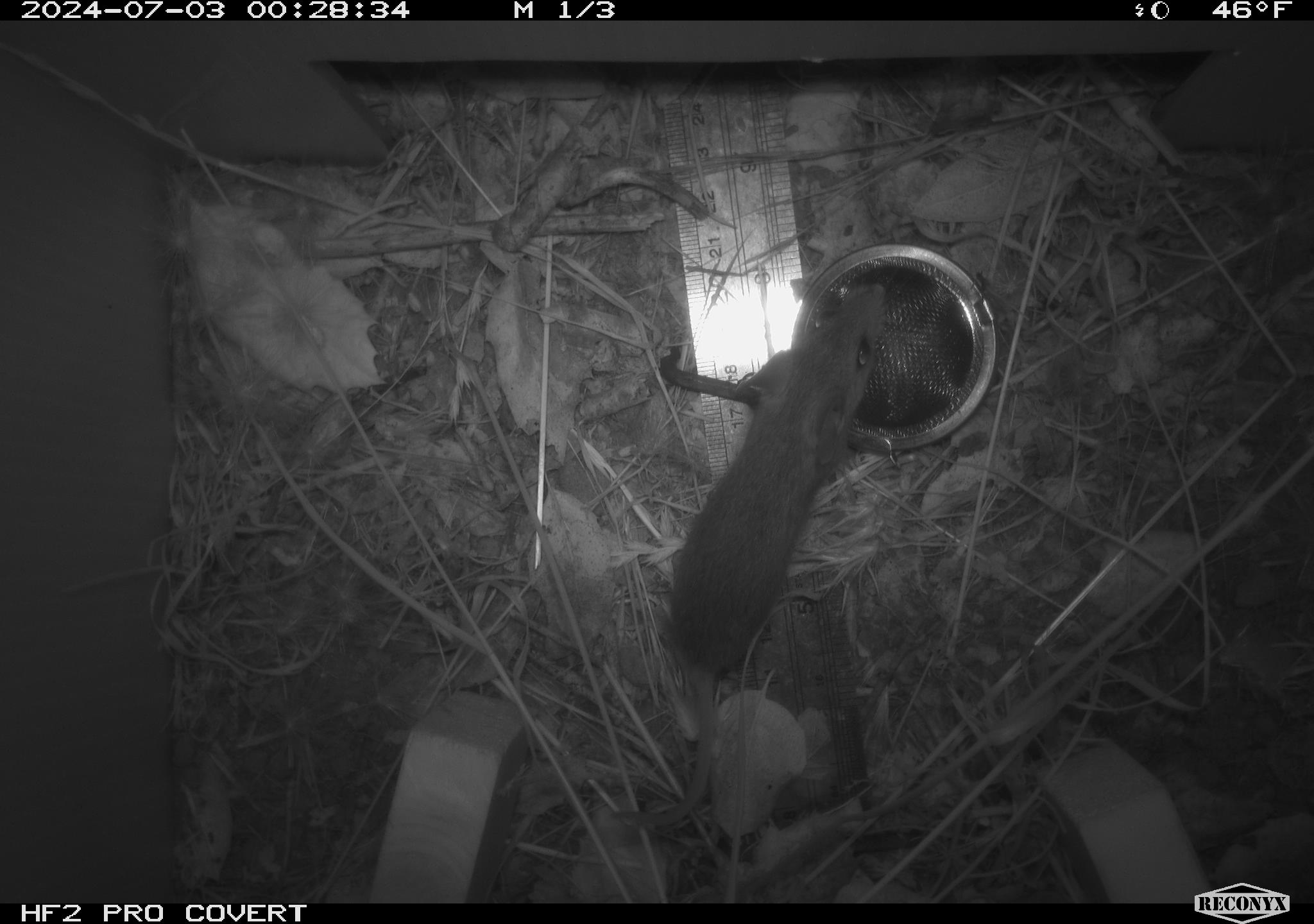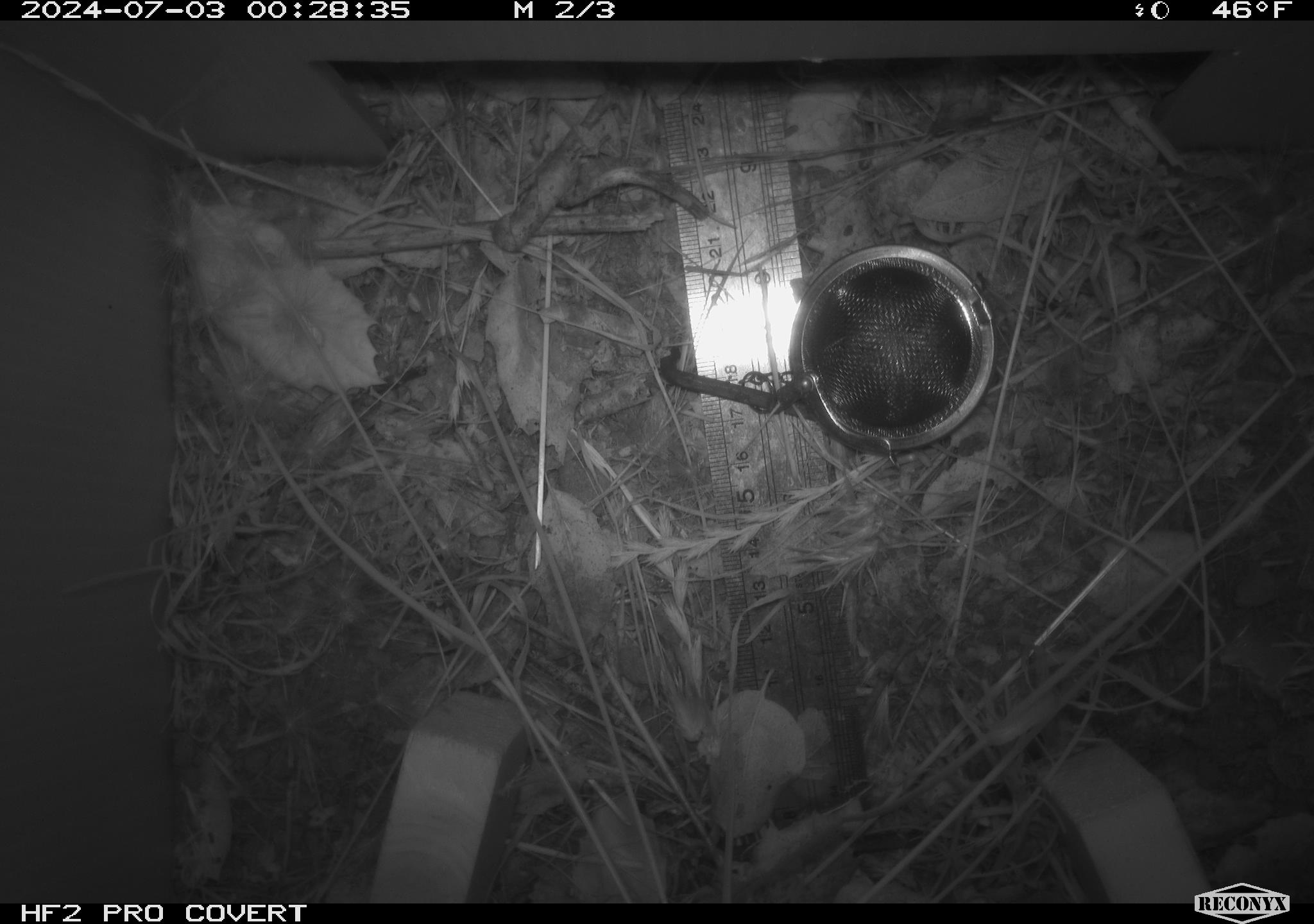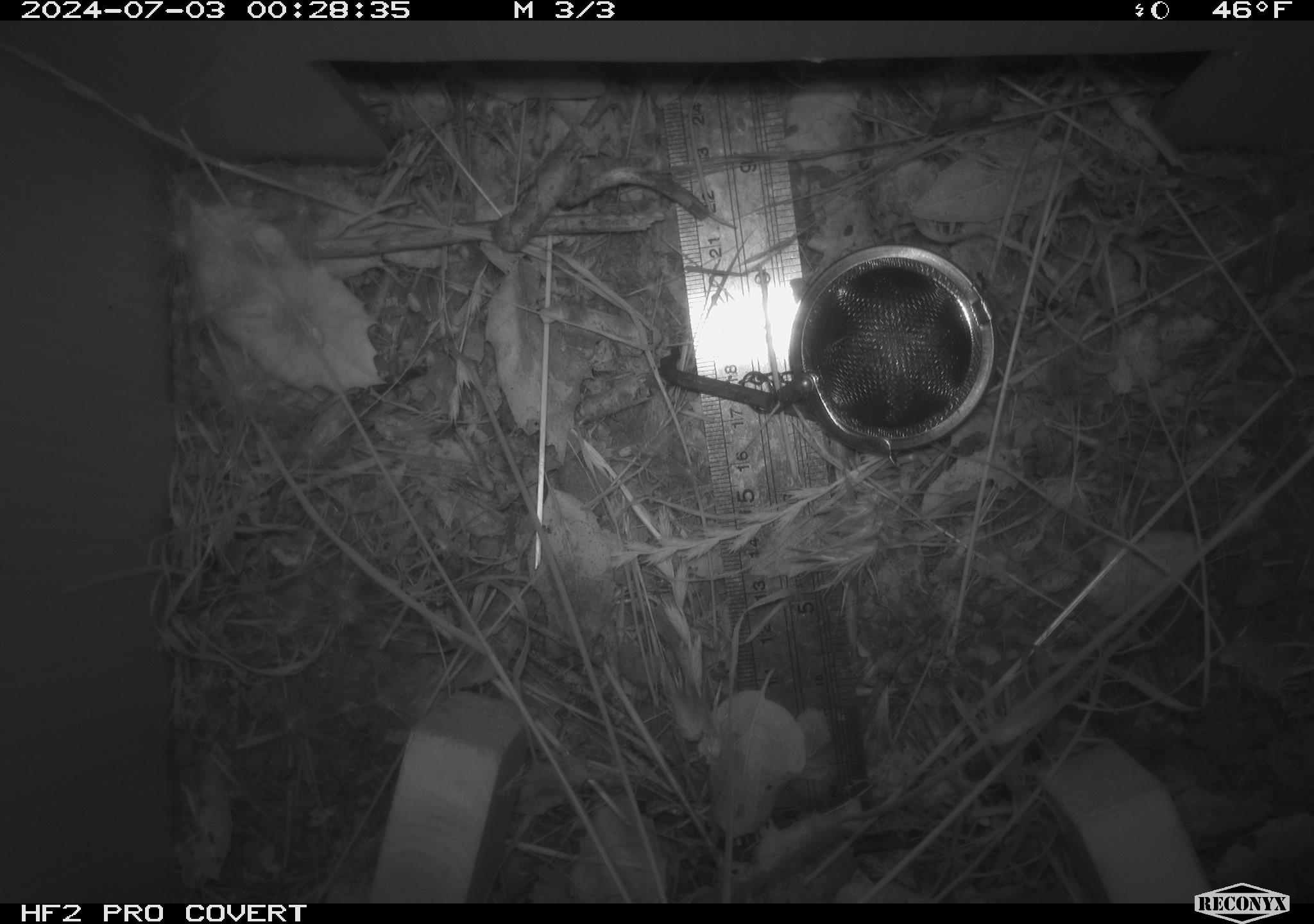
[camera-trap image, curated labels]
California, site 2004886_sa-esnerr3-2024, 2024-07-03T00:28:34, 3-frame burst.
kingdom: Animalia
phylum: Chordata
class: Mammalia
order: Rodentia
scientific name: Rodentia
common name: rodent